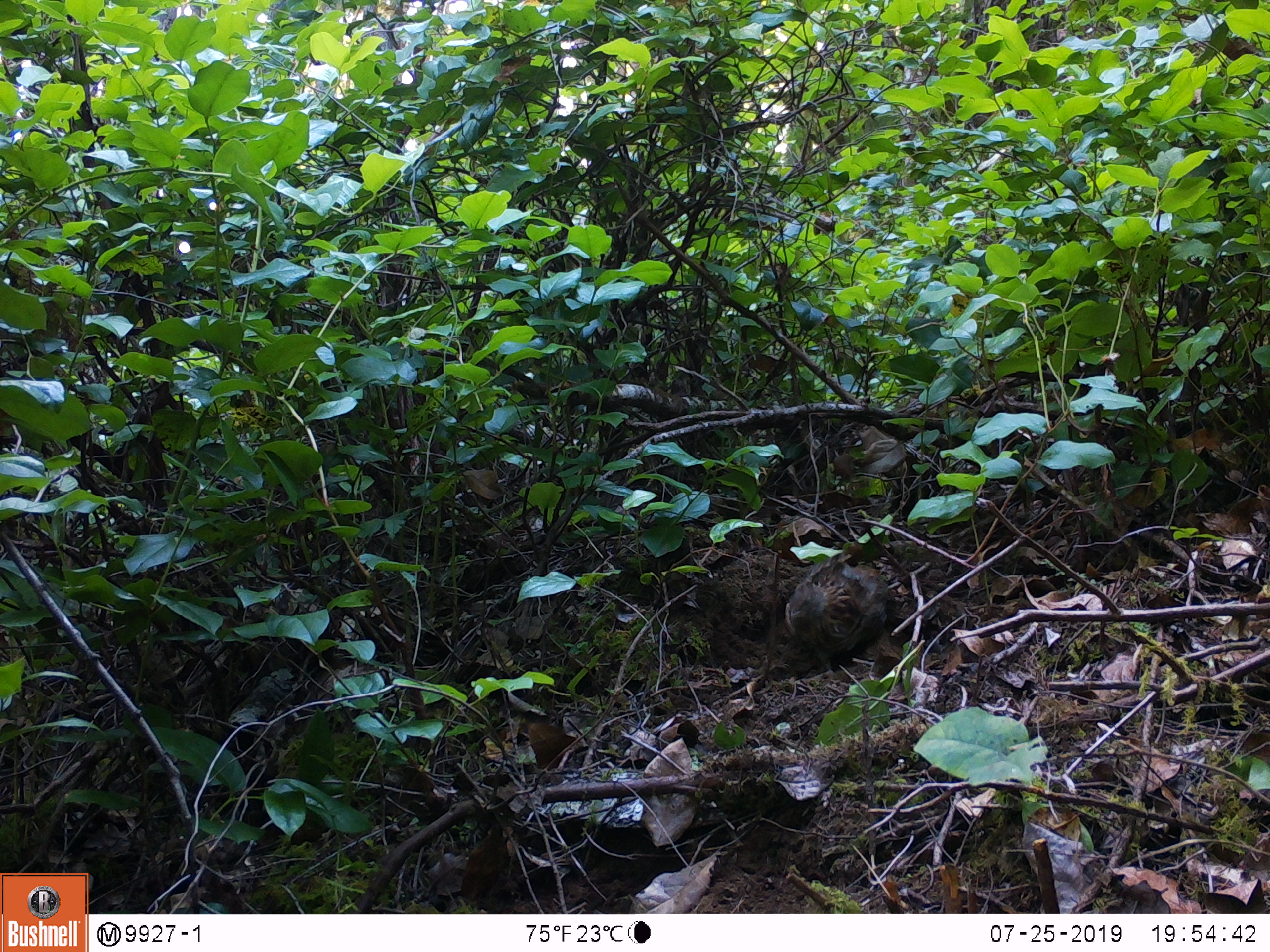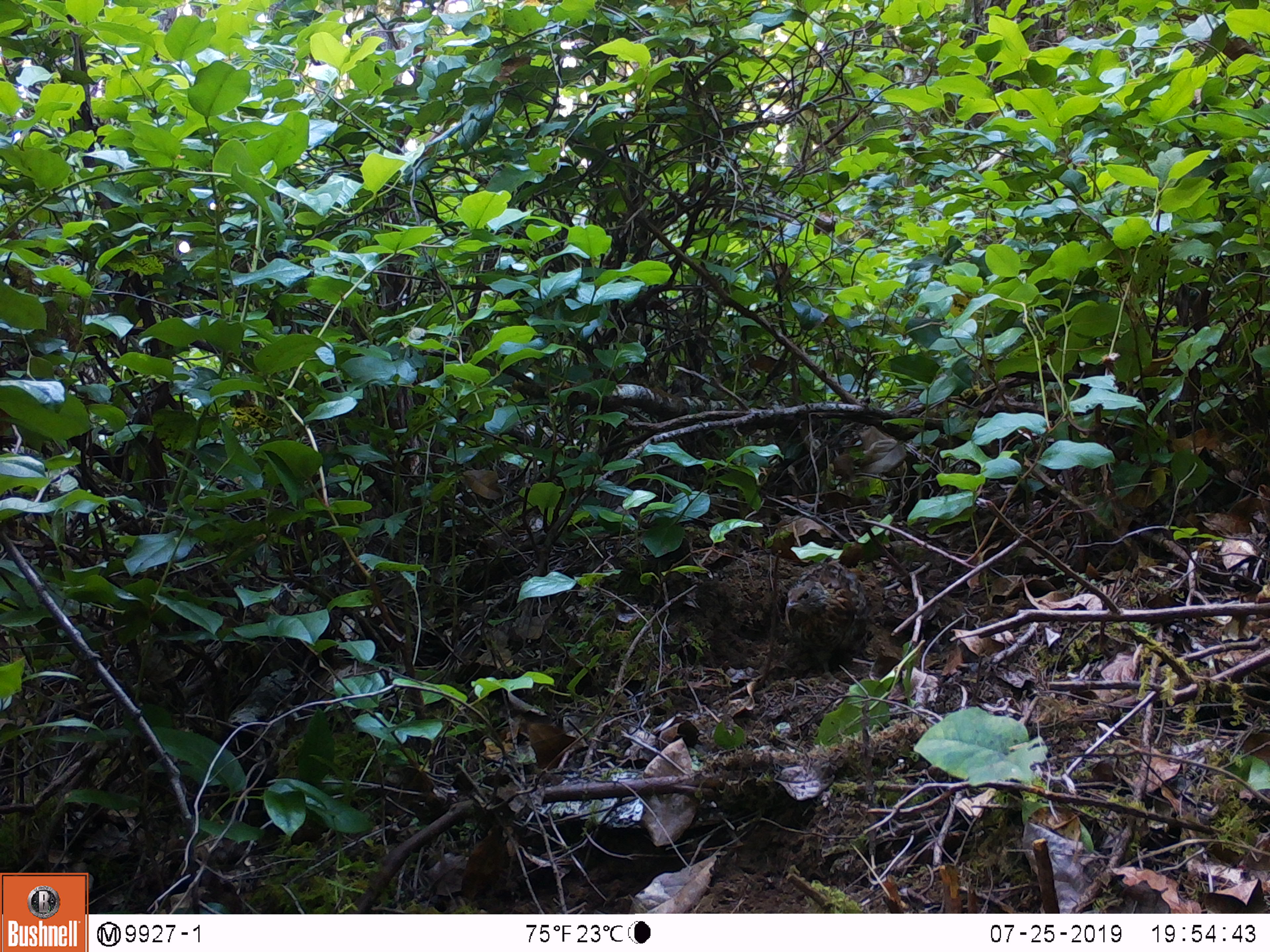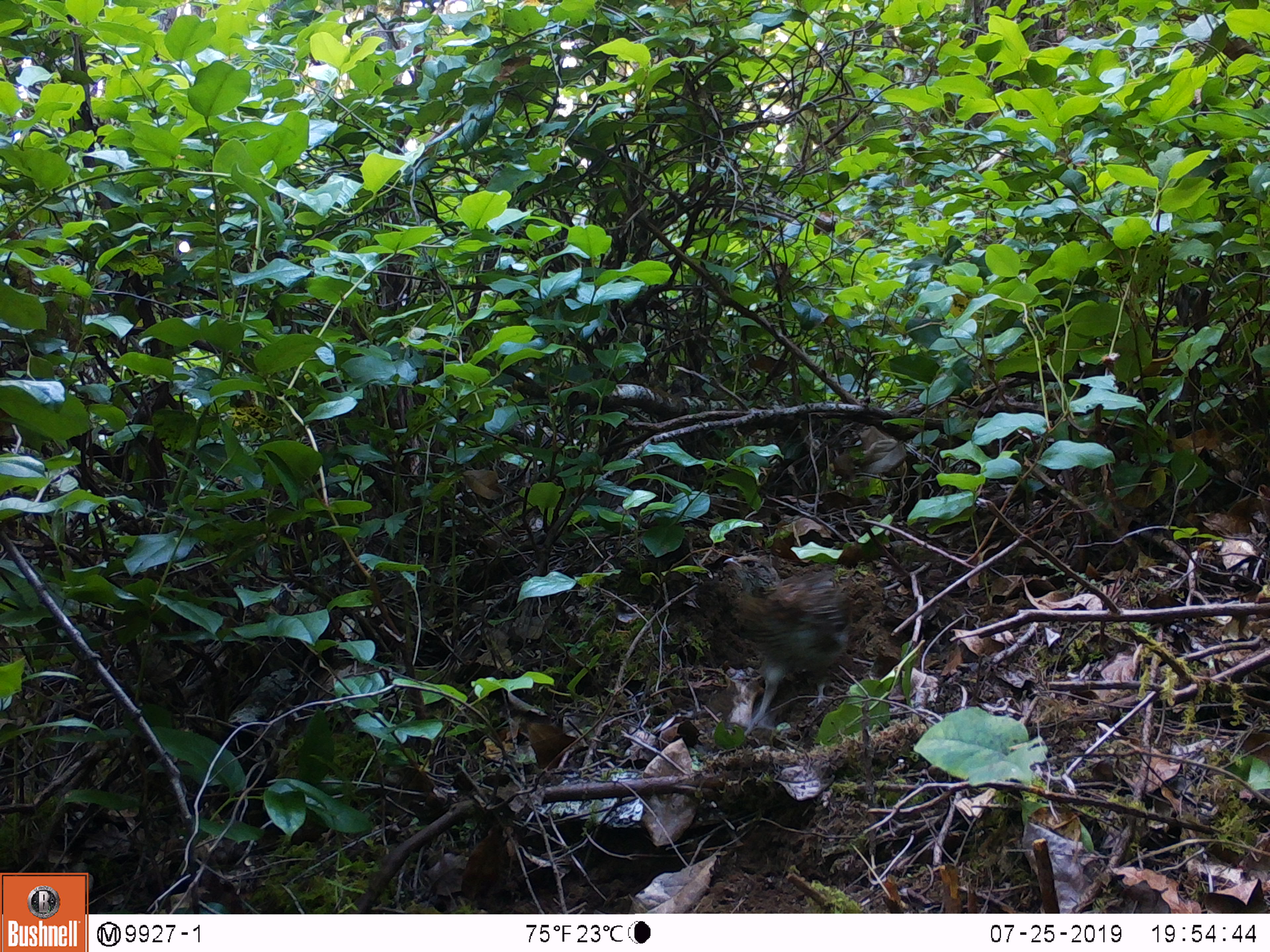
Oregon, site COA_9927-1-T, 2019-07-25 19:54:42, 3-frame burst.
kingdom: Animalia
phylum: Chordata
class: Aves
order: Galliformes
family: Phasianidae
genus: Bonasa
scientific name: Bonasa umbellus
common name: ruffed grouse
Ruffed grouse (Bonasa umbellus).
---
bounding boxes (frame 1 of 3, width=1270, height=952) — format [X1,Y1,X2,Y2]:
ruffed grouse: [758,542,922,692]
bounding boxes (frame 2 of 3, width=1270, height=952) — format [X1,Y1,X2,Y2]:
ruffed grouse: [775,549,927,692]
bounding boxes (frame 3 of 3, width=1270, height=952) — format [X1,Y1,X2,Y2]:
ruffed grouse: [686,548,876,750]